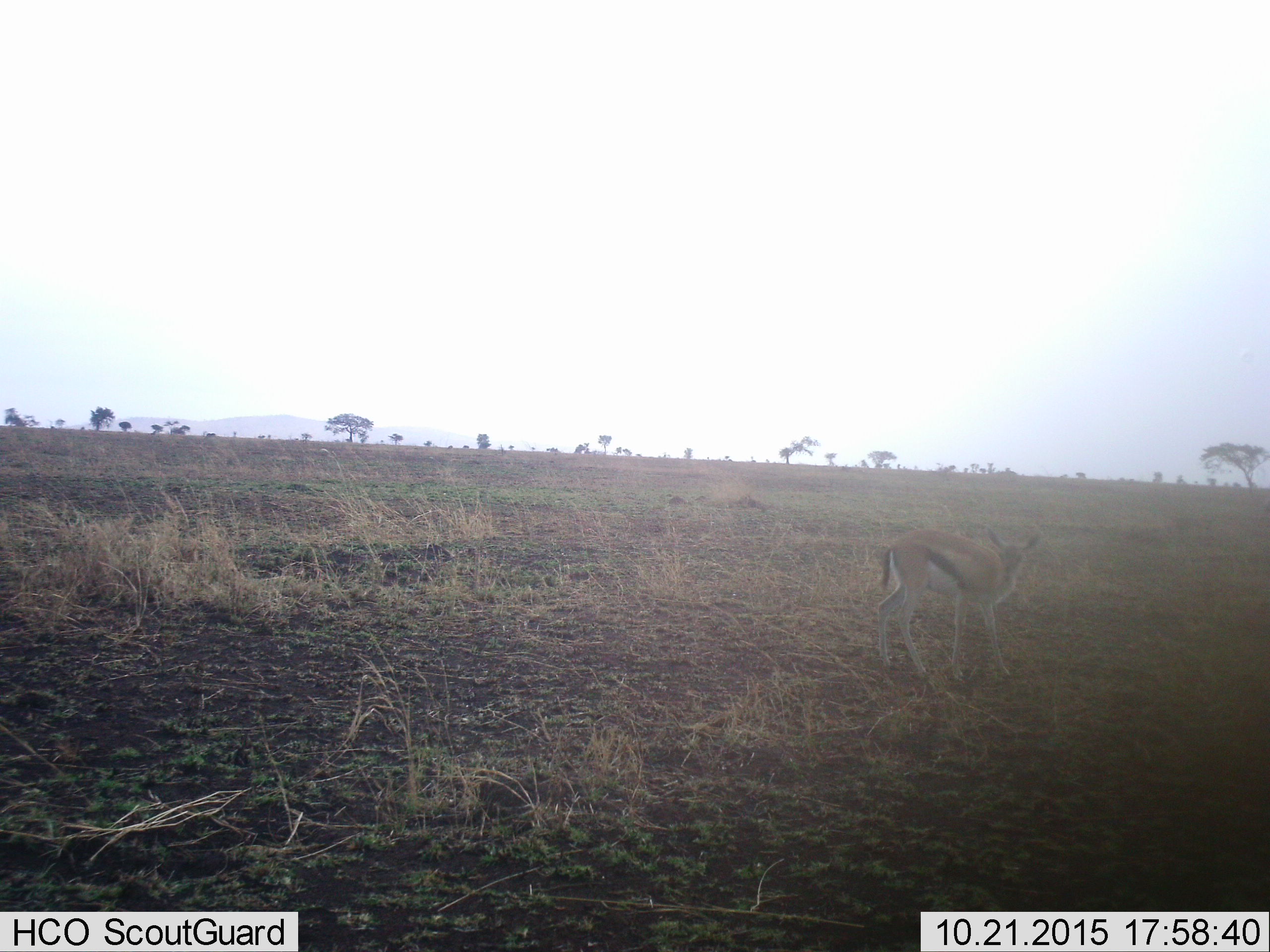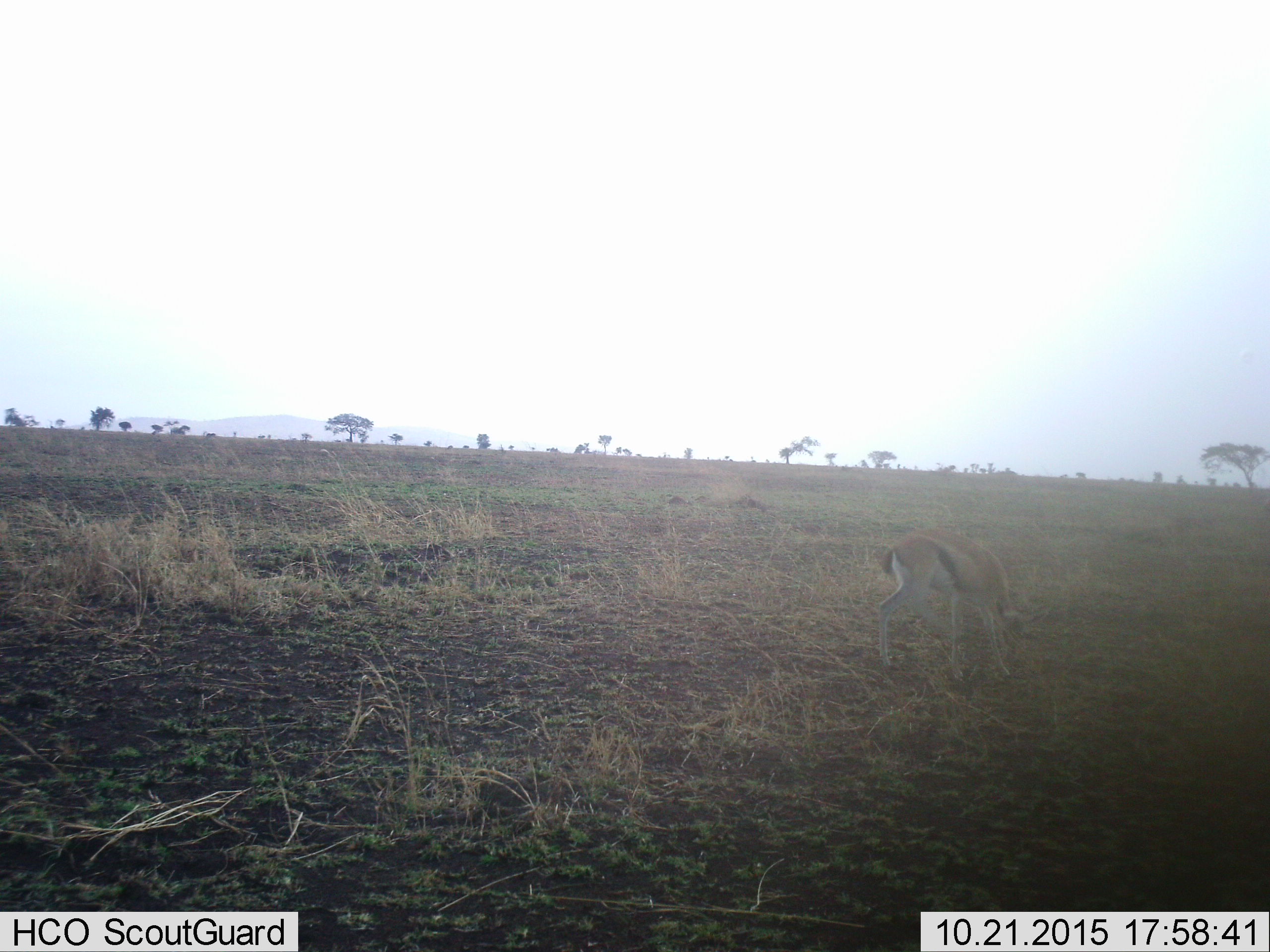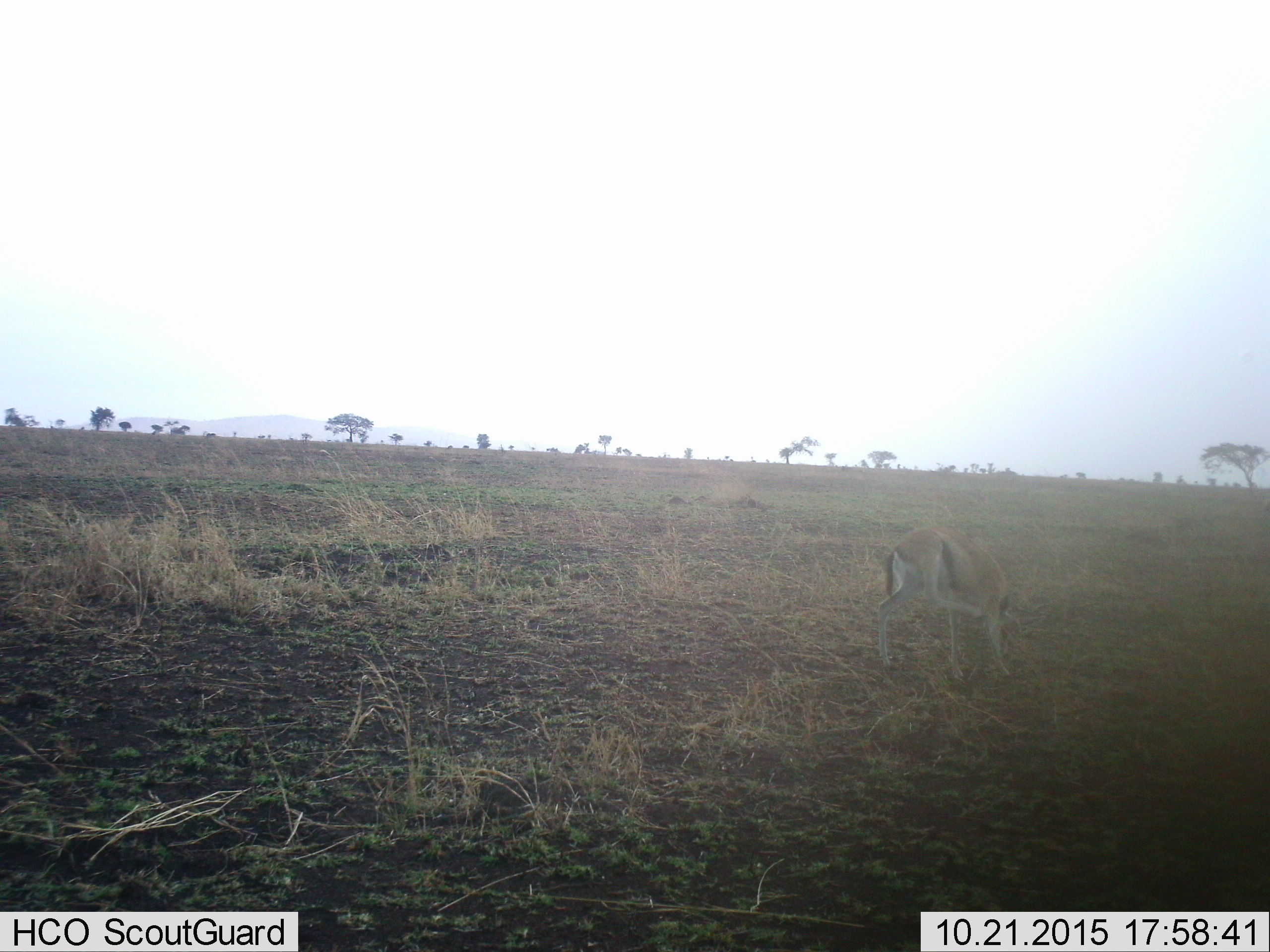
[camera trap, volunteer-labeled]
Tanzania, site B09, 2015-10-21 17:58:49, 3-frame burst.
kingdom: Animalia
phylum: Chordata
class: Mammalia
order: Artiodactyla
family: Bovidae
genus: Eudorcas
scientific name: Eudorcas thomsonii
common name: thomson's gazelle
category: gazellethomsons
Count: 1.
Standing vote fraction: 67%.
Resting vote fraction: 0%.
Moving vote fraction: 6%.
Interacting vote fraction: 0%.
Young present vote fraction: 28%.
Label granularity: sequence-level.